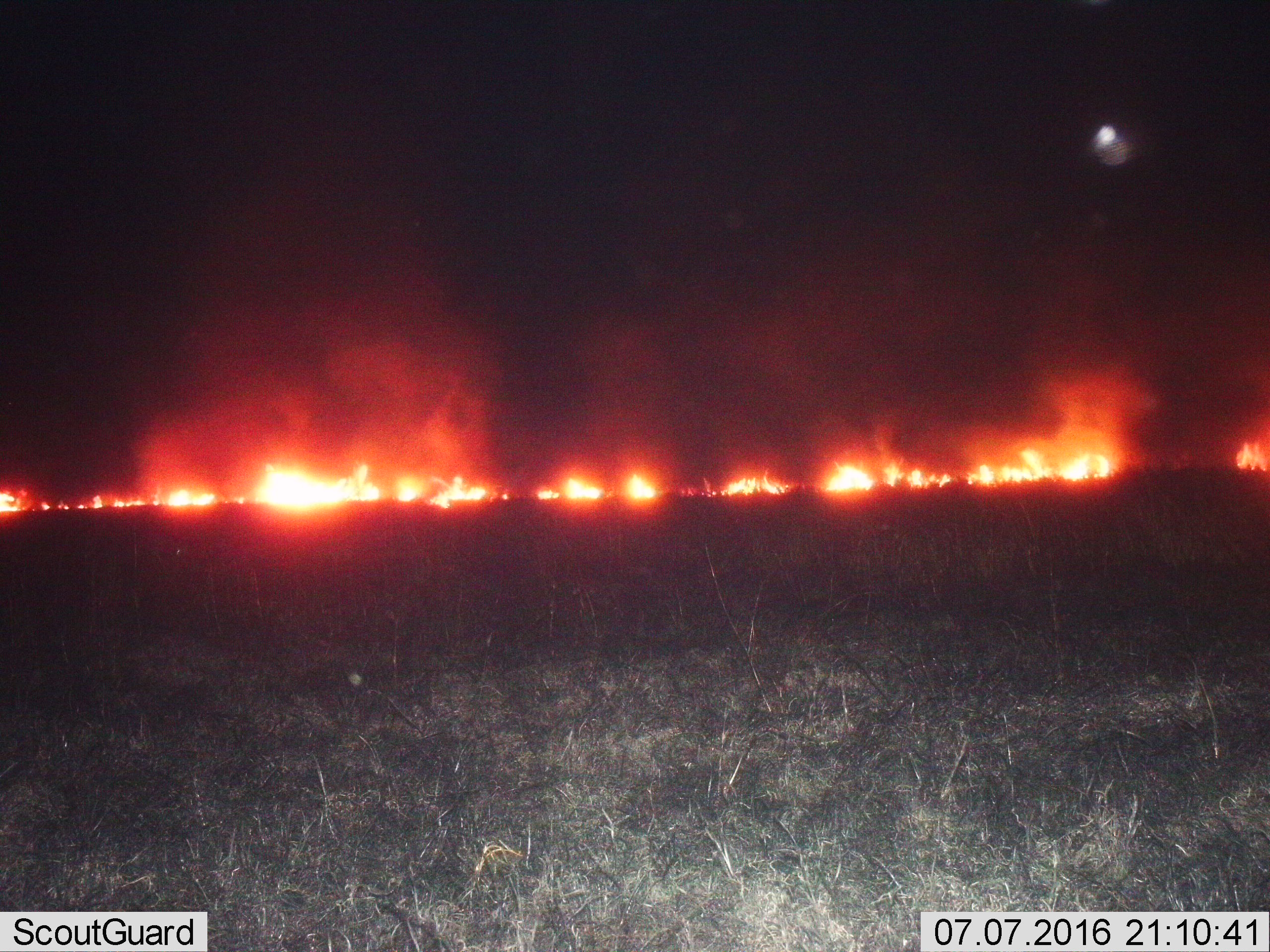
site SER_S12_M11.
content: unidentified animal